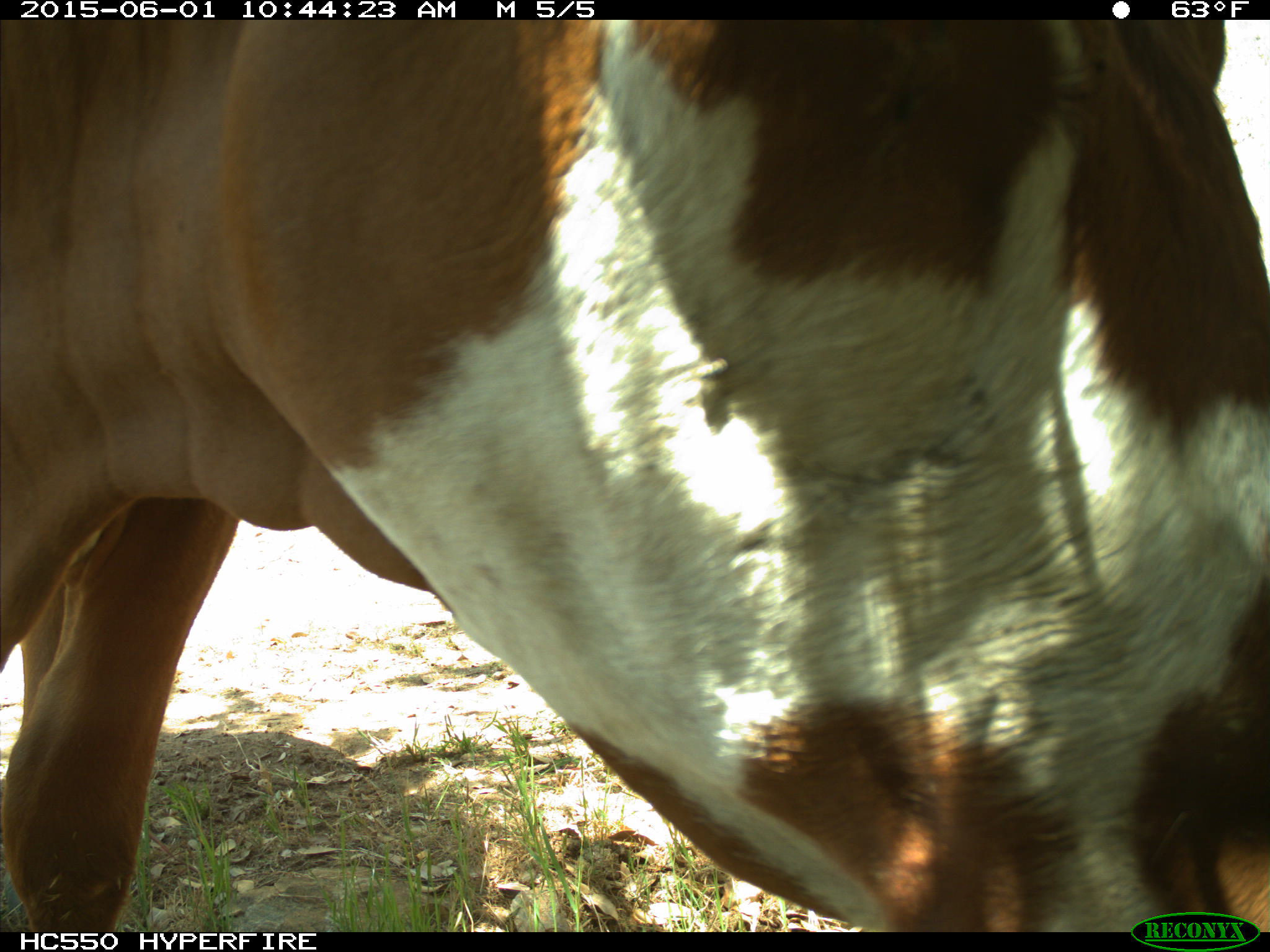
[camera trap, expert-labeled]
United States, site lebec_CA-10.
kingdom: Animalia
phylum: Chordata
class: Mammalia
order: Artiodactyla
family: Bovidae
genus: Bos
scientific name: Bos taurus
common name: domestic cow